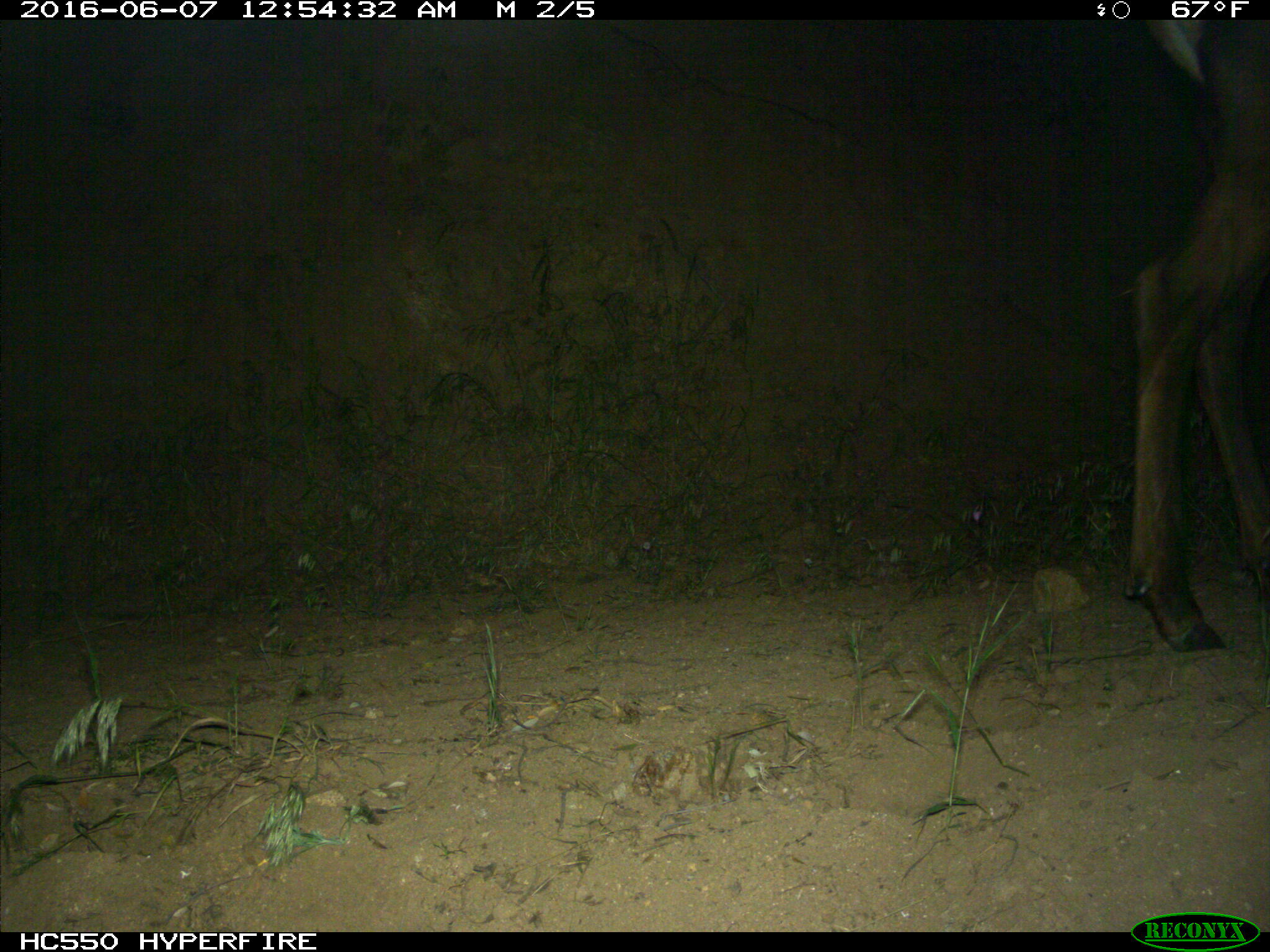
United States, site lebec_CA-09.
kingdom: Animalia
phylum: Chordata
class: Mammalia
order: Artiodactyla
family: Cervidae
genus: Cervus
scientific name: Cervus canadensis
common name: elk